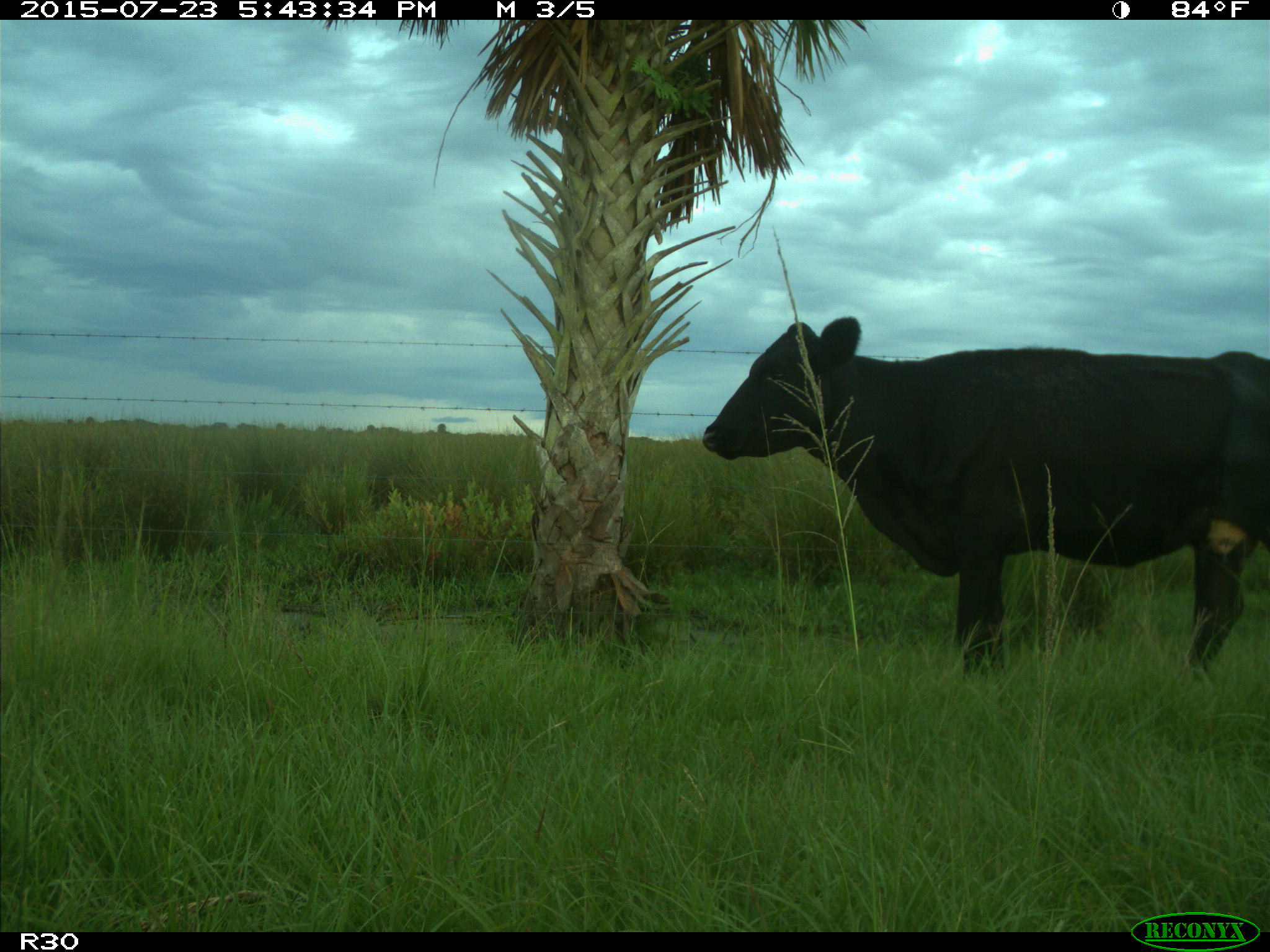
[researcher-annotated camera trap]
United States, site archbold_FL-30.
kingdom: Animalia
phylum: Chordata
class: Mammalia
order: Artiodactyla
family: Bovidae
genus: Bos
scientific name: Bos taurus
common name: domestic cow